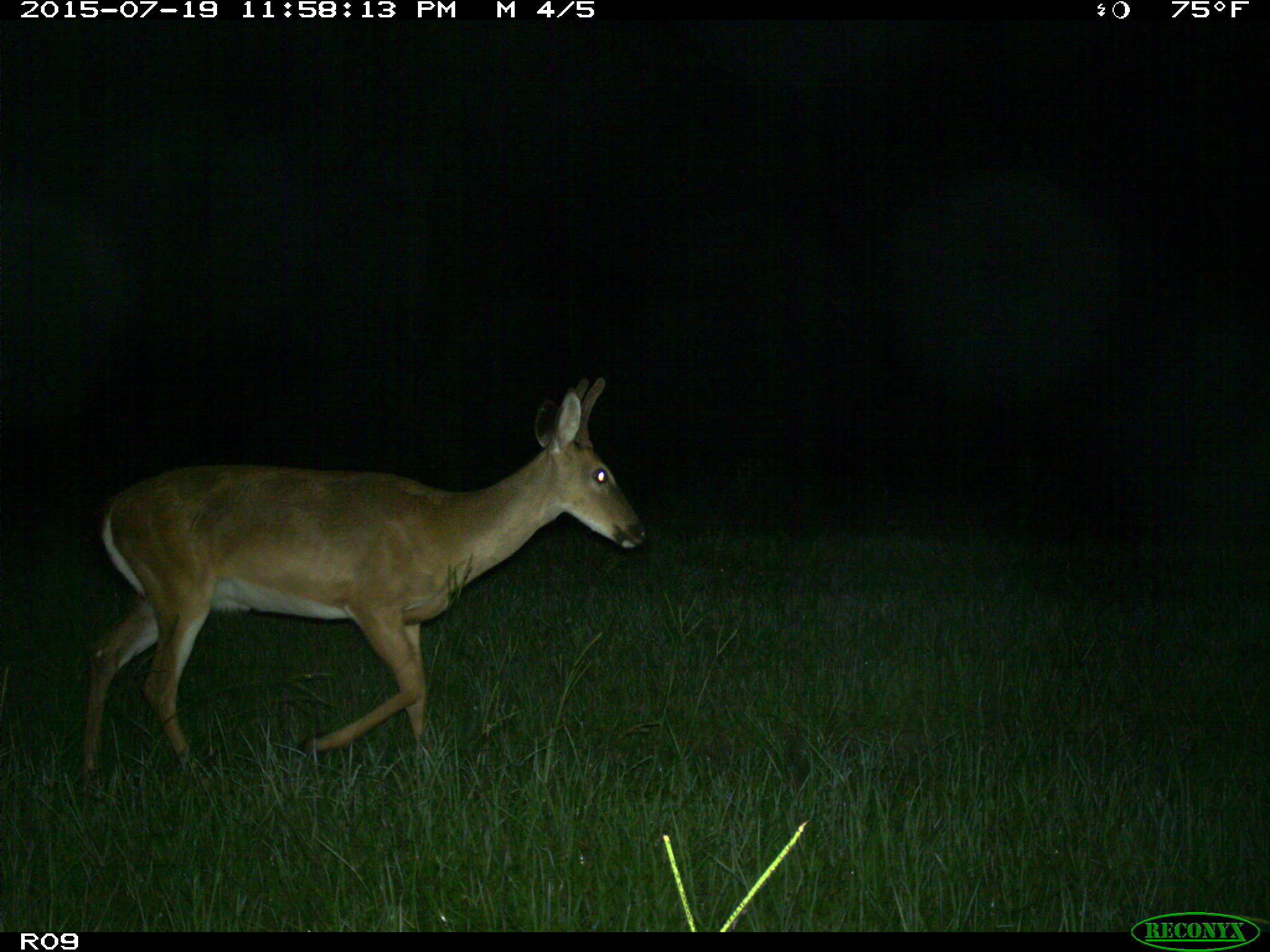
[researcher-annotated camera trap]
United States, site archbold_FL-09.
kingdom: Animalia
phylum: Chordata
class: Mammalia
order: Artiodactyla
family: Cervidae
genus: Odocoileus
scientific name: Odocoileus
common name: deer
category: unidentified deer